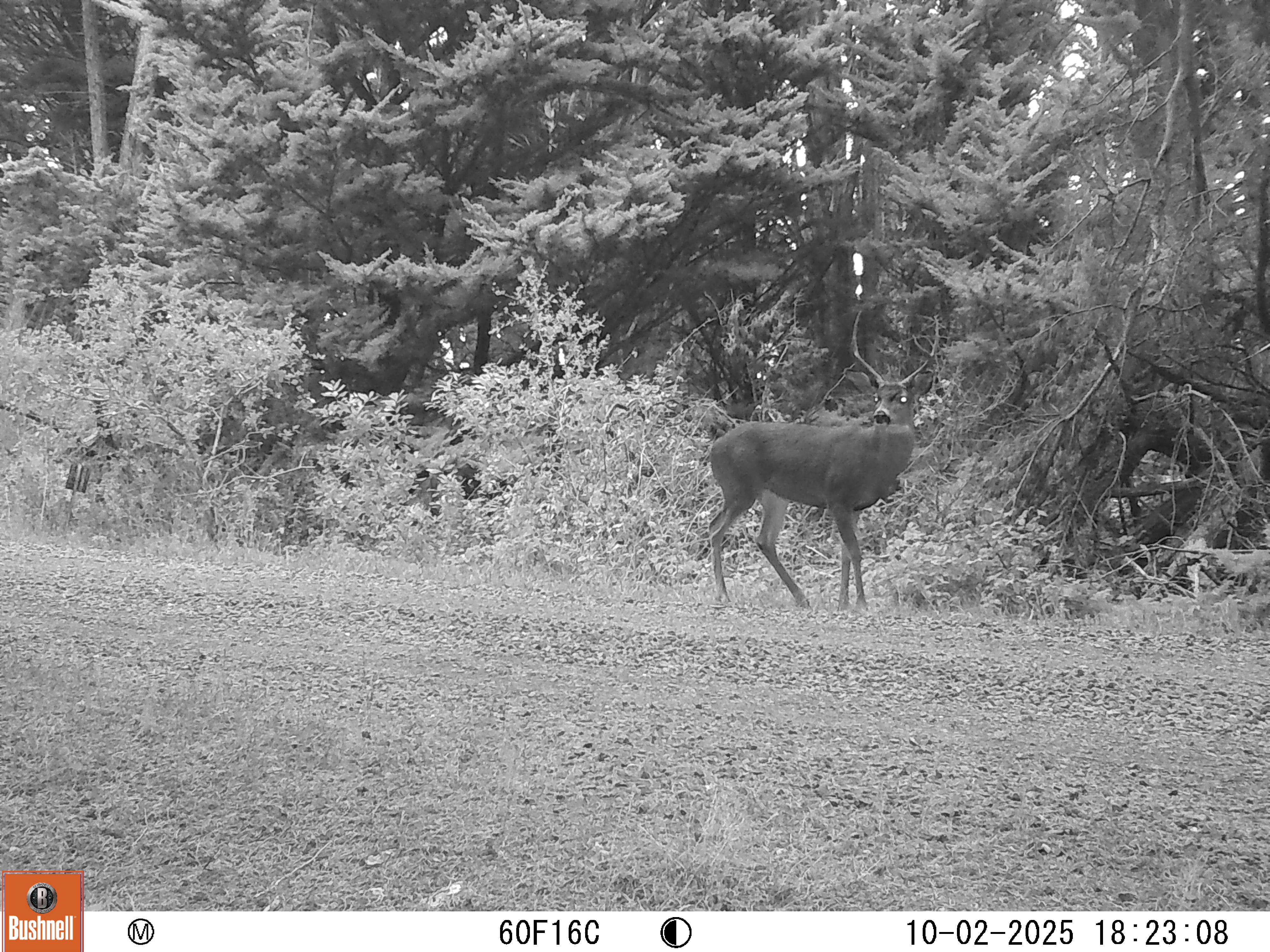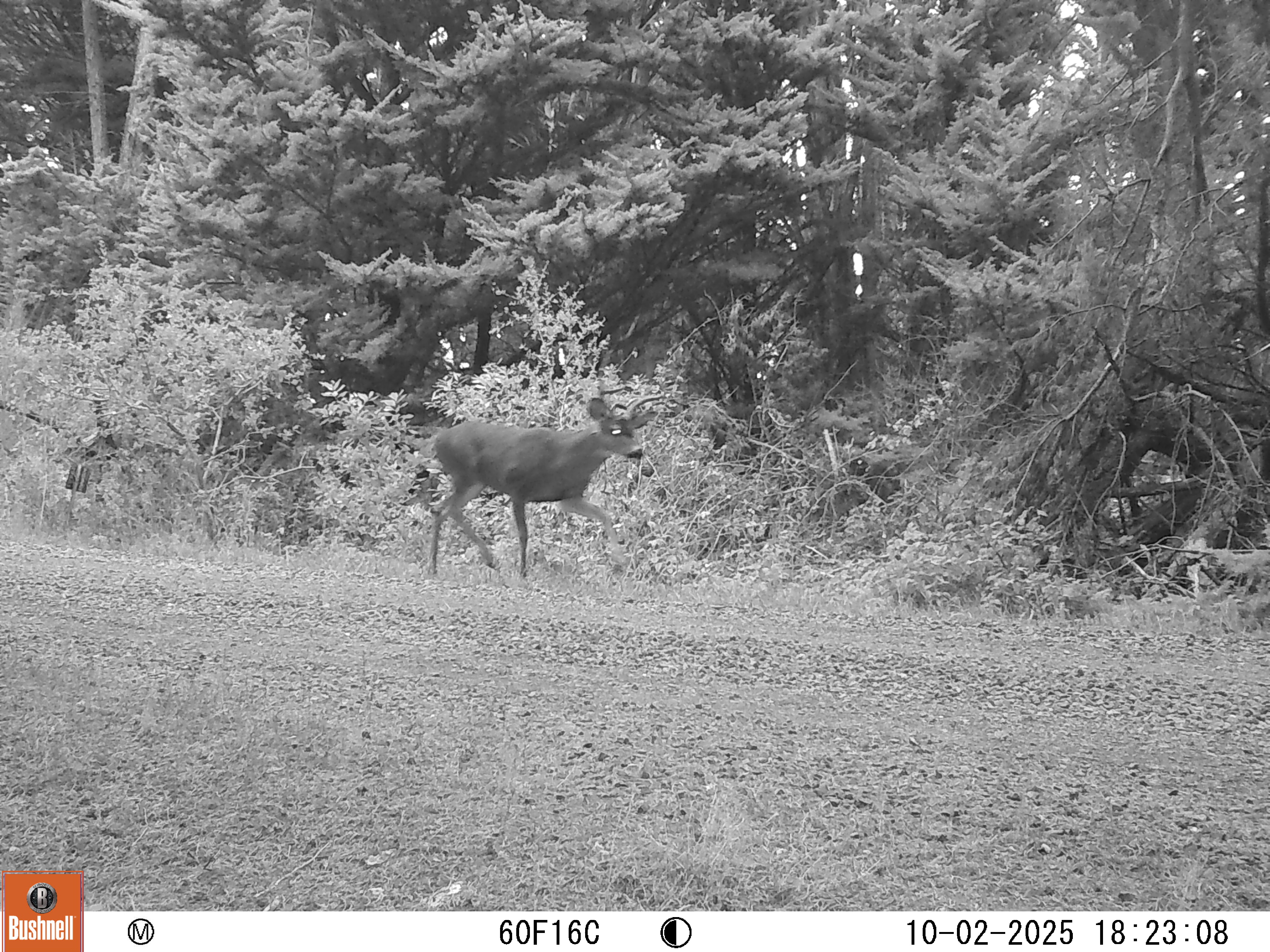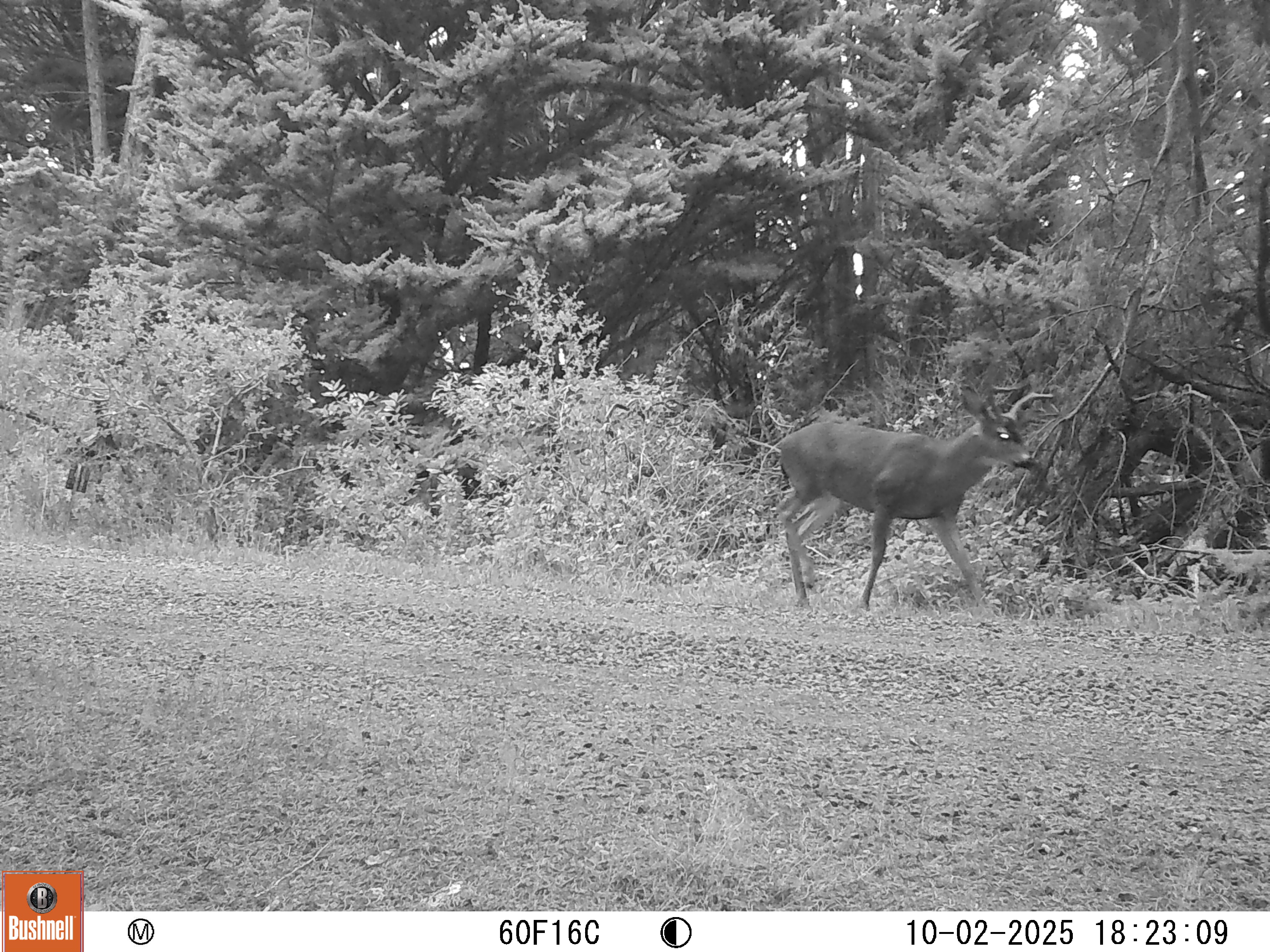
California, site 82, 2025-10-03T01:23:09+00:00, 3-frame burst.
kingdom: Animalia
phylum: Chordata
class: Mammalia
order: Artiodactyla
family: Cervidae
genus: Odocoileus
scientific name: Odocoileus hemionus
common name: mule deer